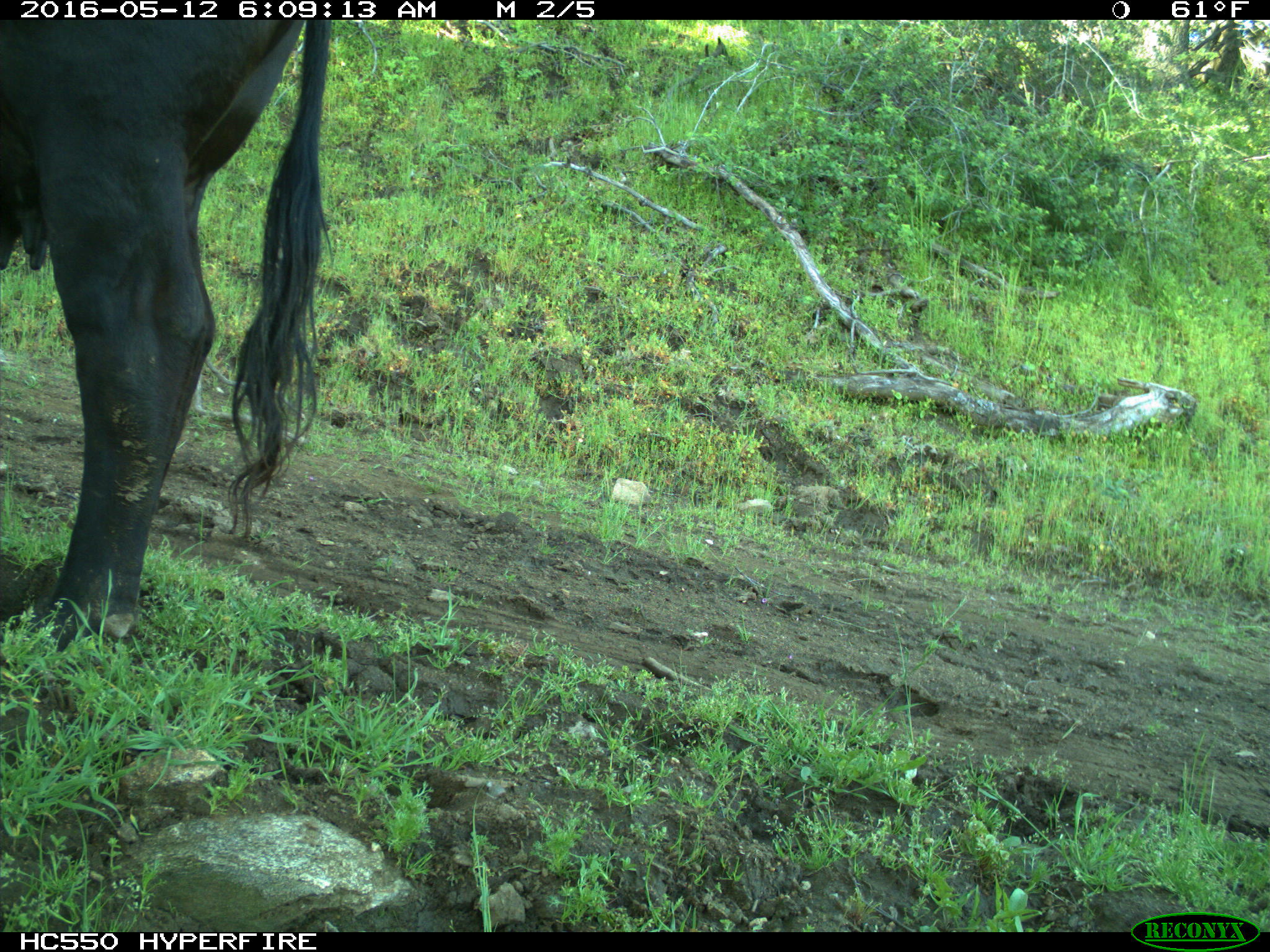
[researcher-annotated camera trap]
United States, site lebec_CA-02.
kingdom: Animalia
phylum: Chordata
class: Mammalia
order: Artiodactyla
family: Bovidae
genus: Bos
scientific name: Bos taurus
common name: domestic cow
Bos taurus (domestic cow).